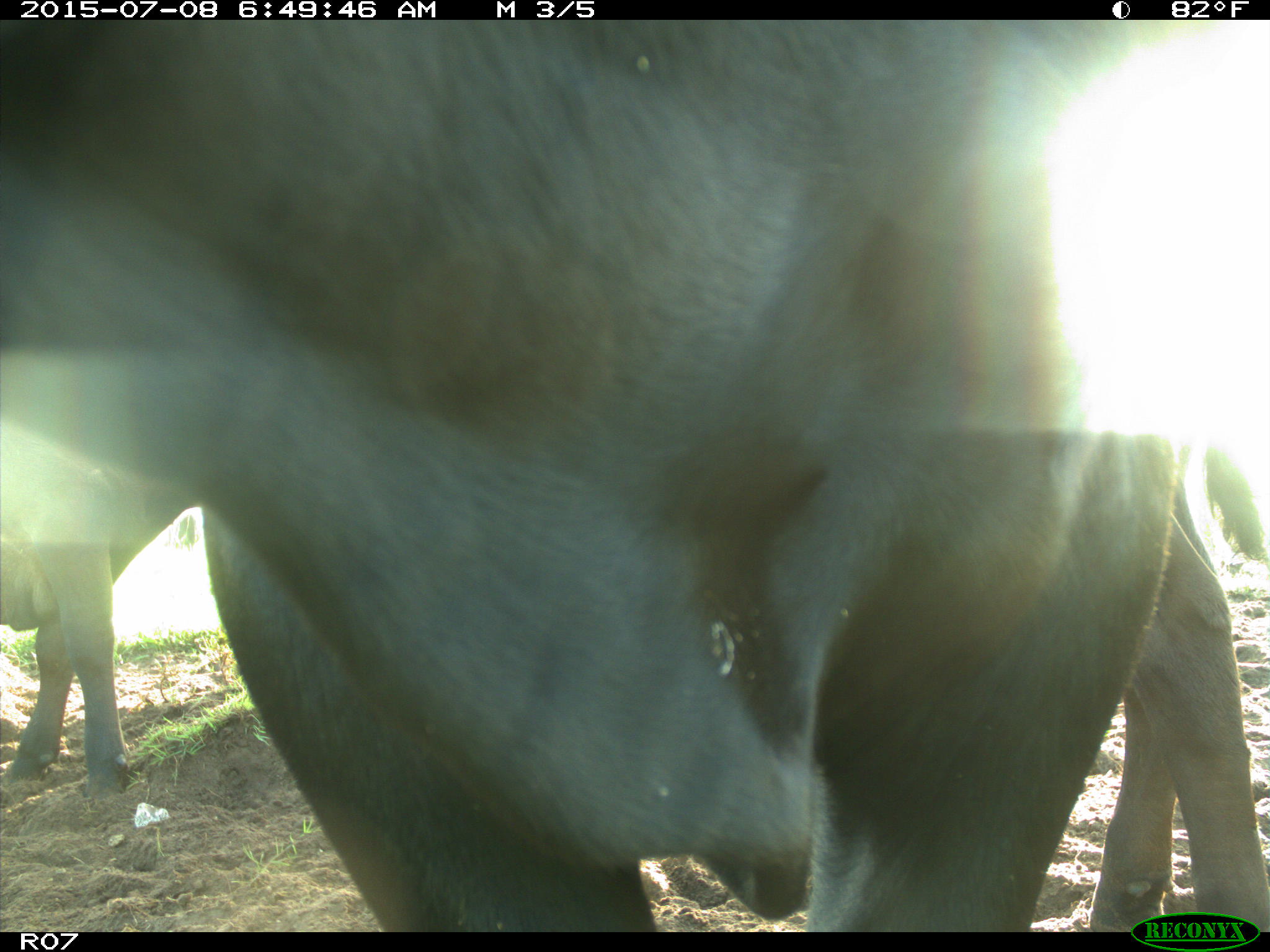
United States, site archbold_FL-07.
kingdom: Animalia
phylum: Chordata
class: Mammalia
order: Artiodactyla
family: Bovidae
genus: Bos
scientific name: Bos taurus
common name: domestic cow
Bos taurus (domestic cow).